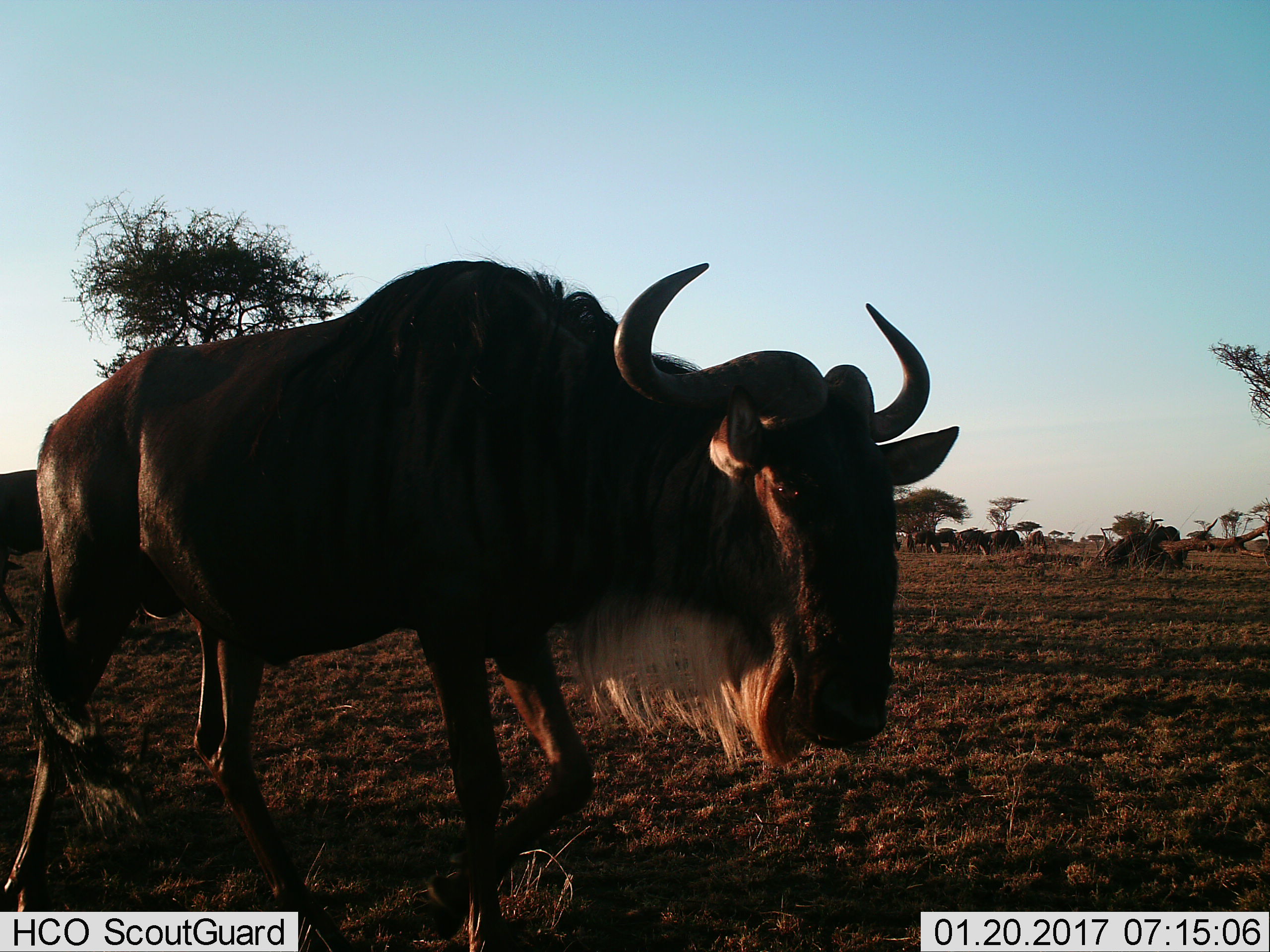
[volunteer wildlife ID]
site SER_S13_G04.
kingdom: Animalia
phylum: Chordata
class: Mammalia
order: Artiodactyla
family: Bovidae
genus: Connochaetes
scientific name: Connochaetes taurinus taurinus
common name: blue wildebeest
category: wildebeestblue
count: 1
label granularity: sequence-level